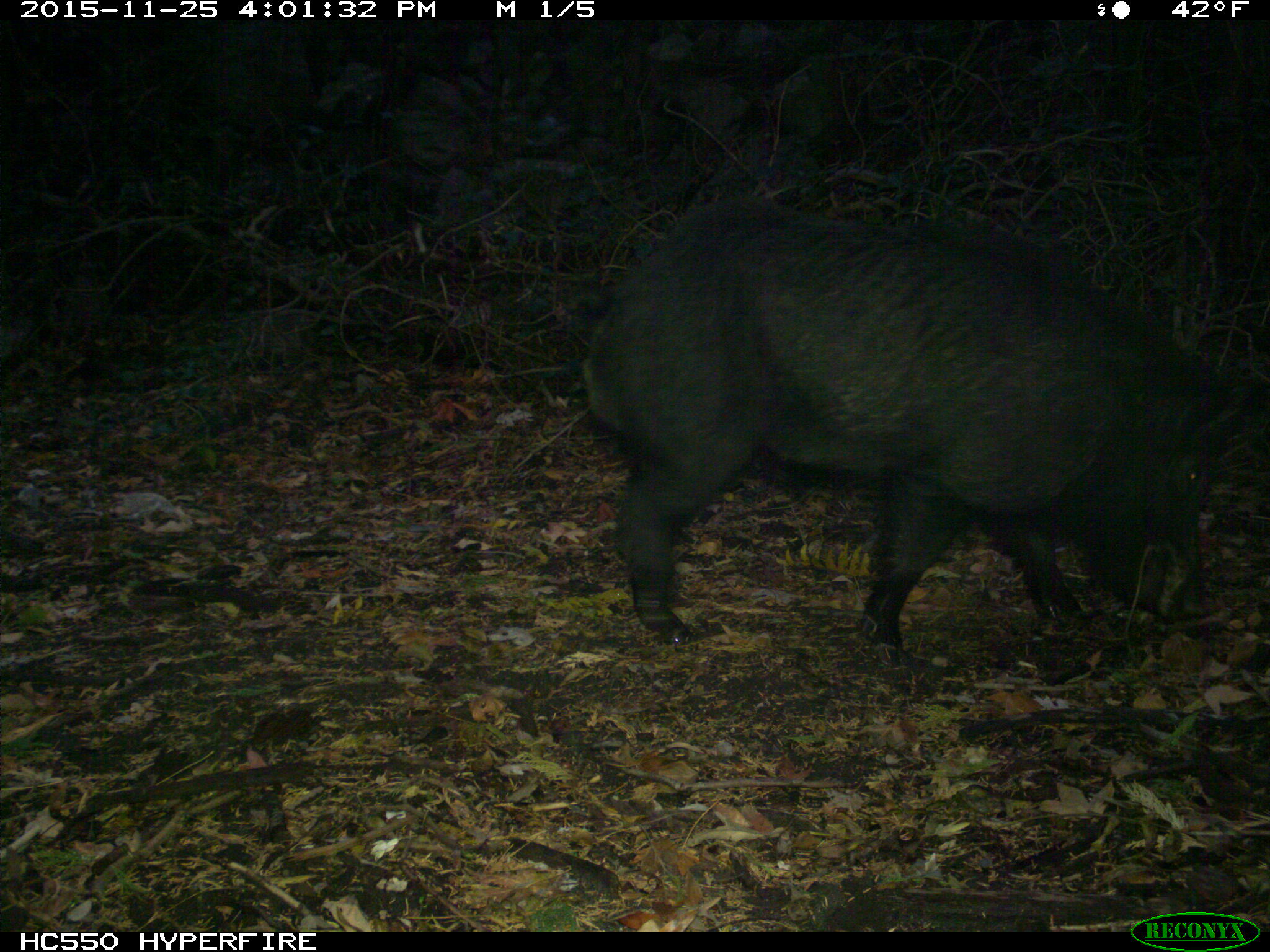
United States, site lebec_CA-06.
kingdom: Animalia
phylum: Chordata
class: Mammalia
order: Artiodactyla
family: Suidae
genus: Sus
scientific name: Sus scrofa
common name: wild boar